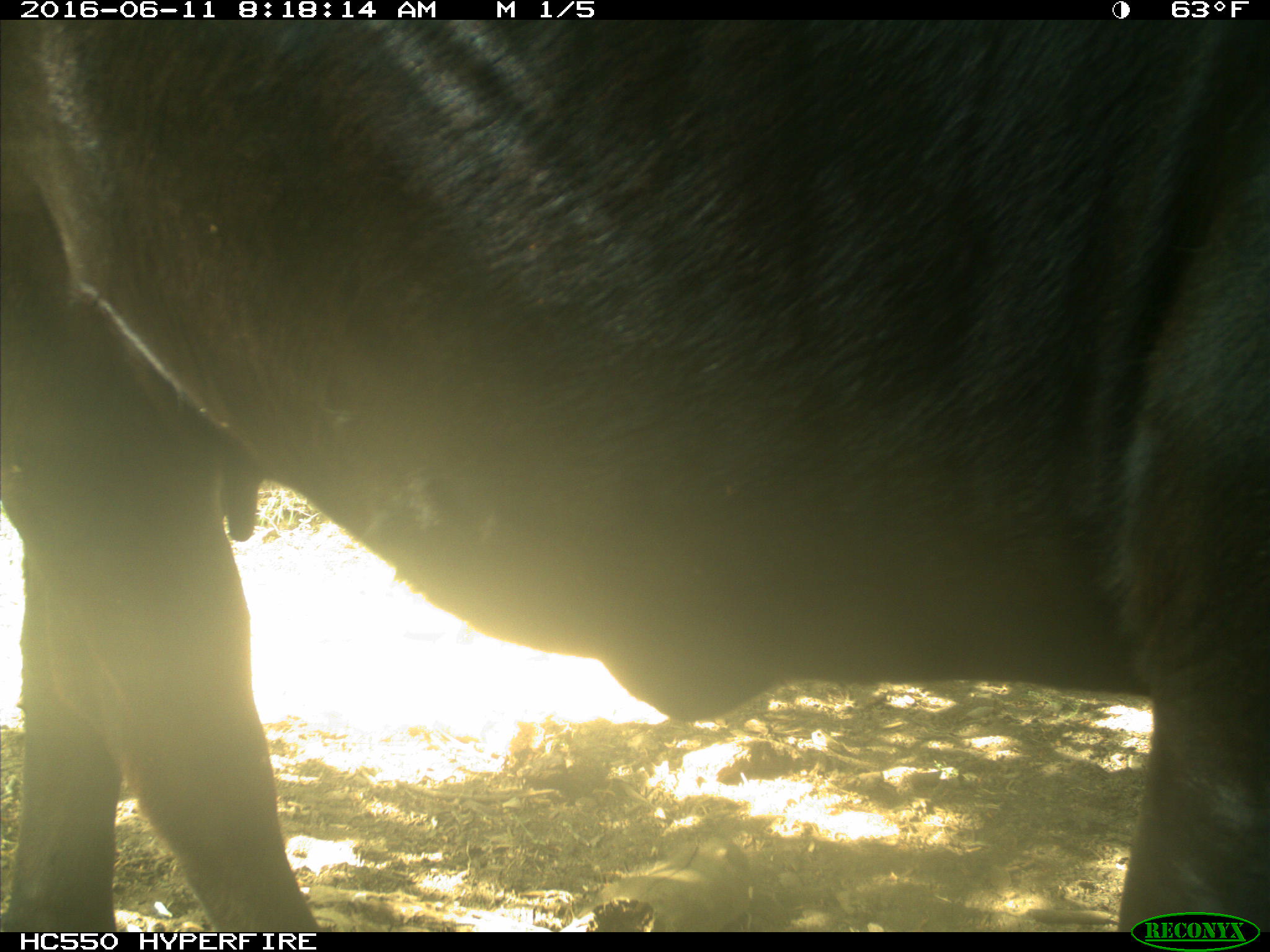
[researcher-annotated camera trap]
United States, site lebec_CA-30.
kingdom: Animalia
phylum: Chordata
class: Mammalia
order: Artiodactyla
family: Bovidae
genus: Bos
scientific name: Bos taurus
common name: domestic cow